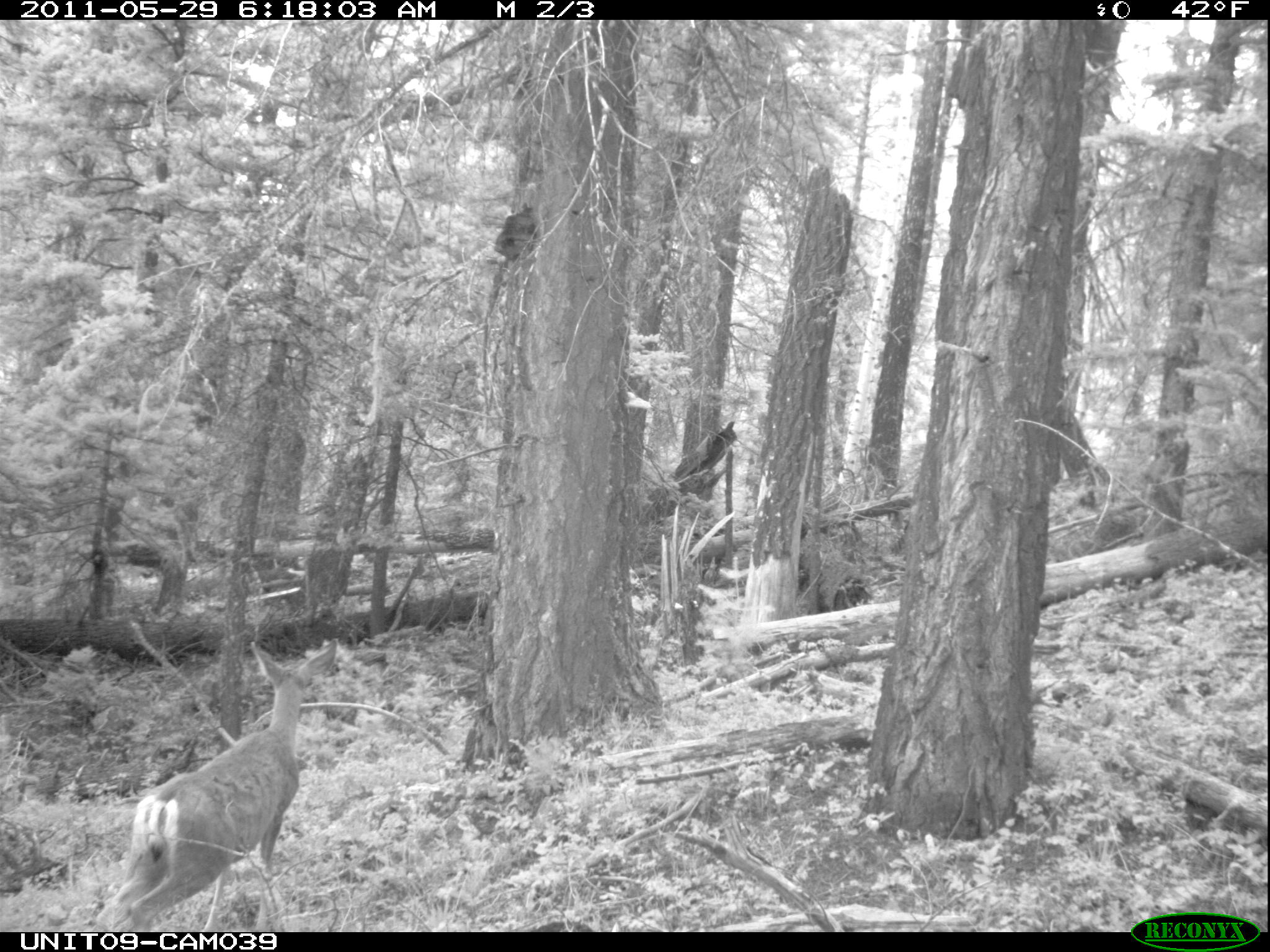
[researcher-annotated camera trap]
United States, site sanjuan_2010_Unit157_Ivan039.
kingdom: Animalia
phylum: Chordata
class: Mammalia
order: Artiodactyla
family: Cervidae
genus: Odocoileus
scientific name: Odocoileus hemionus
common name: mule deer